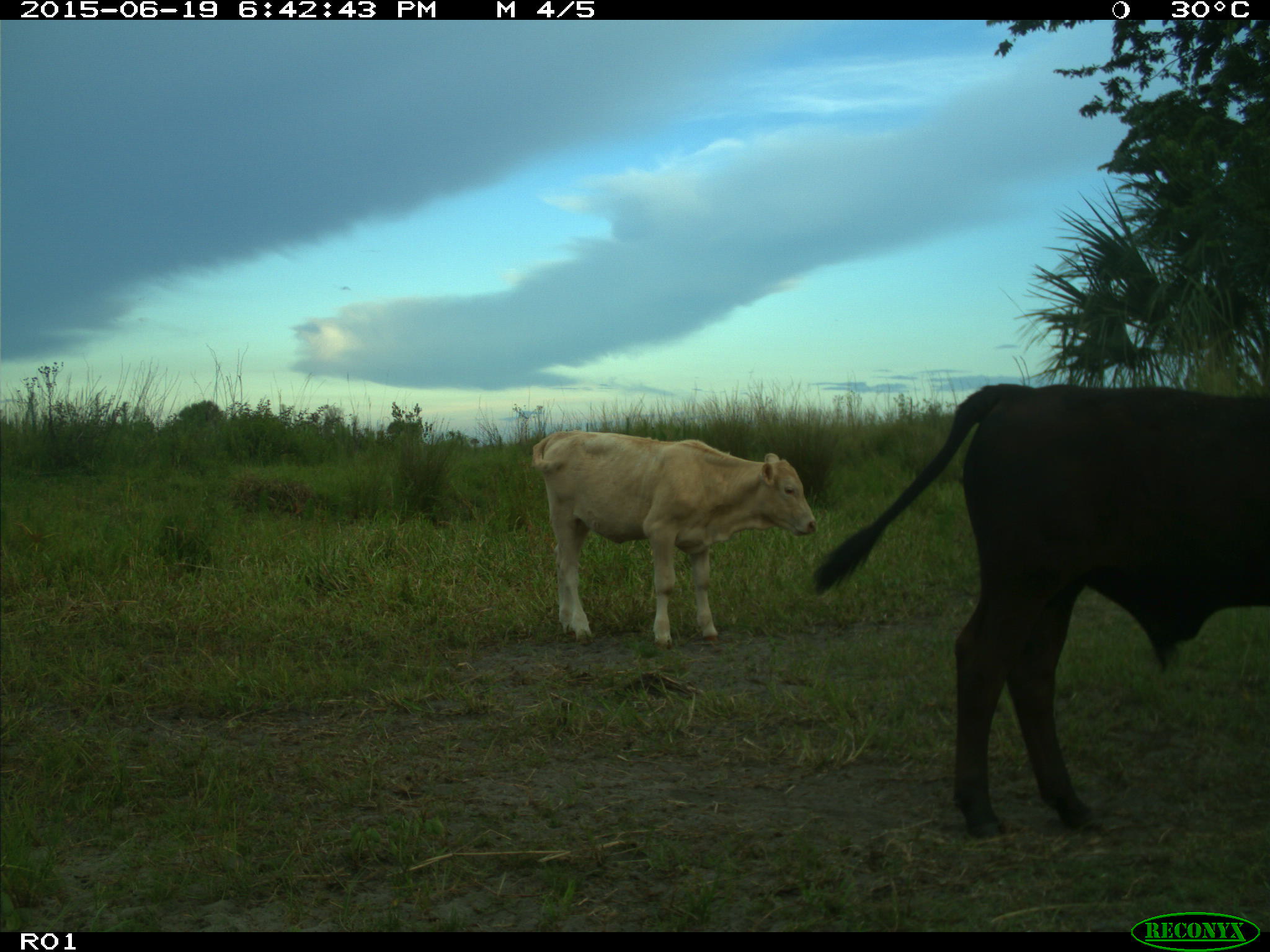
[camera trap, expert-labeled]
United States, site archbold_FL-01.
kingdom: Animalia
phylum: Chordata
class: Mammalia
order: Artiodactyla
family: Bovidae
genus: Bos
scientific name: Bos taurus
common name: domestic cow